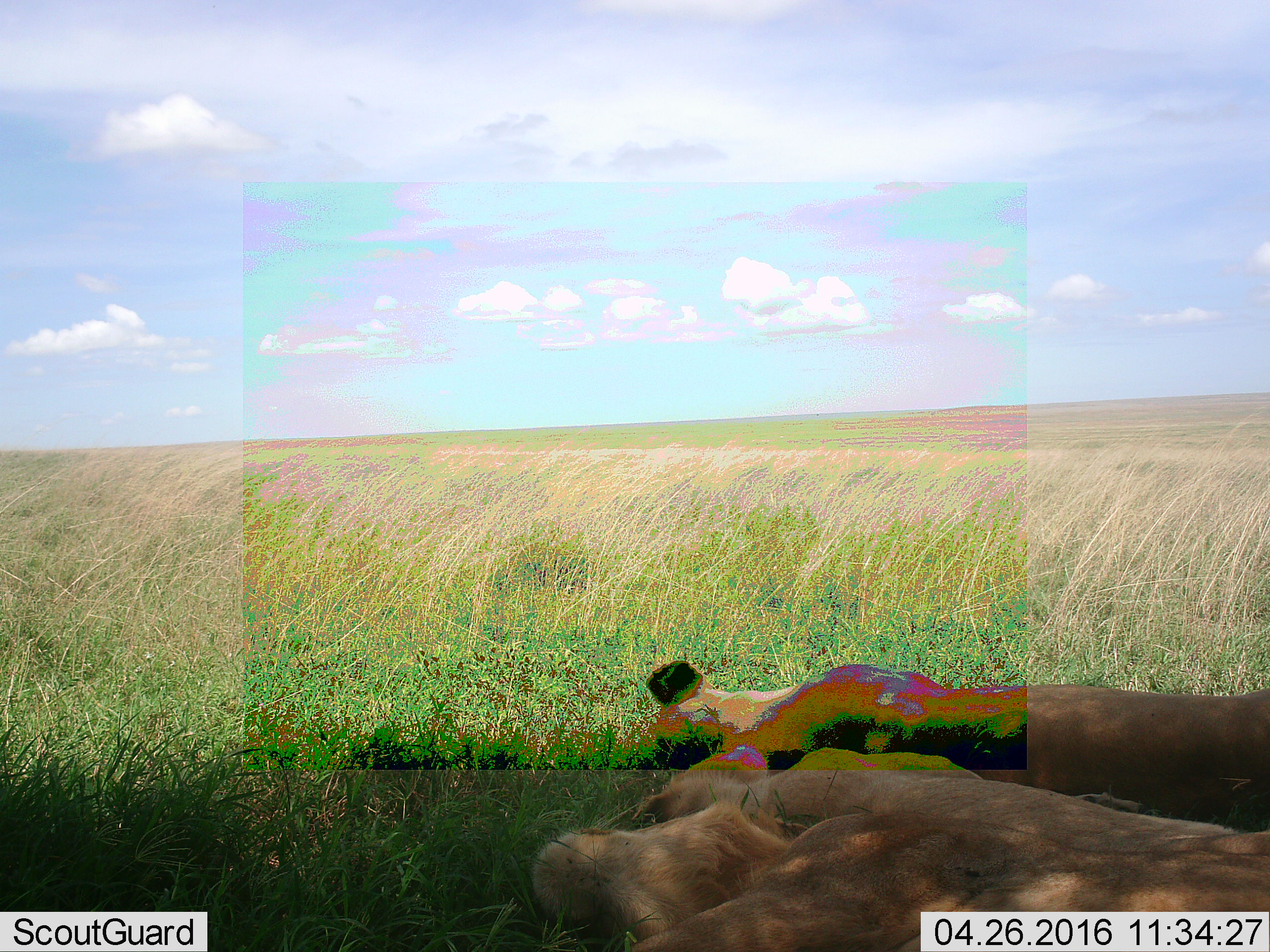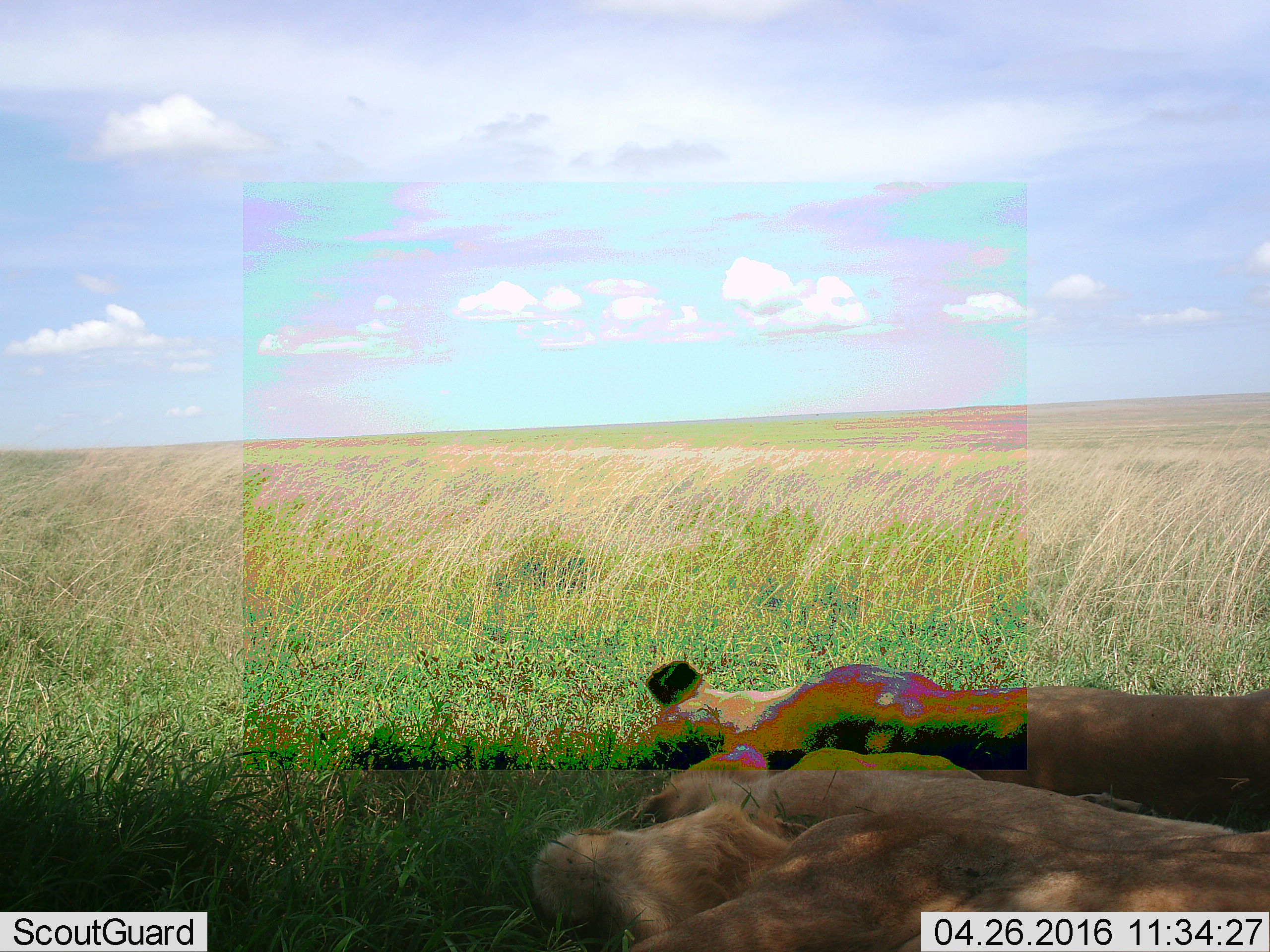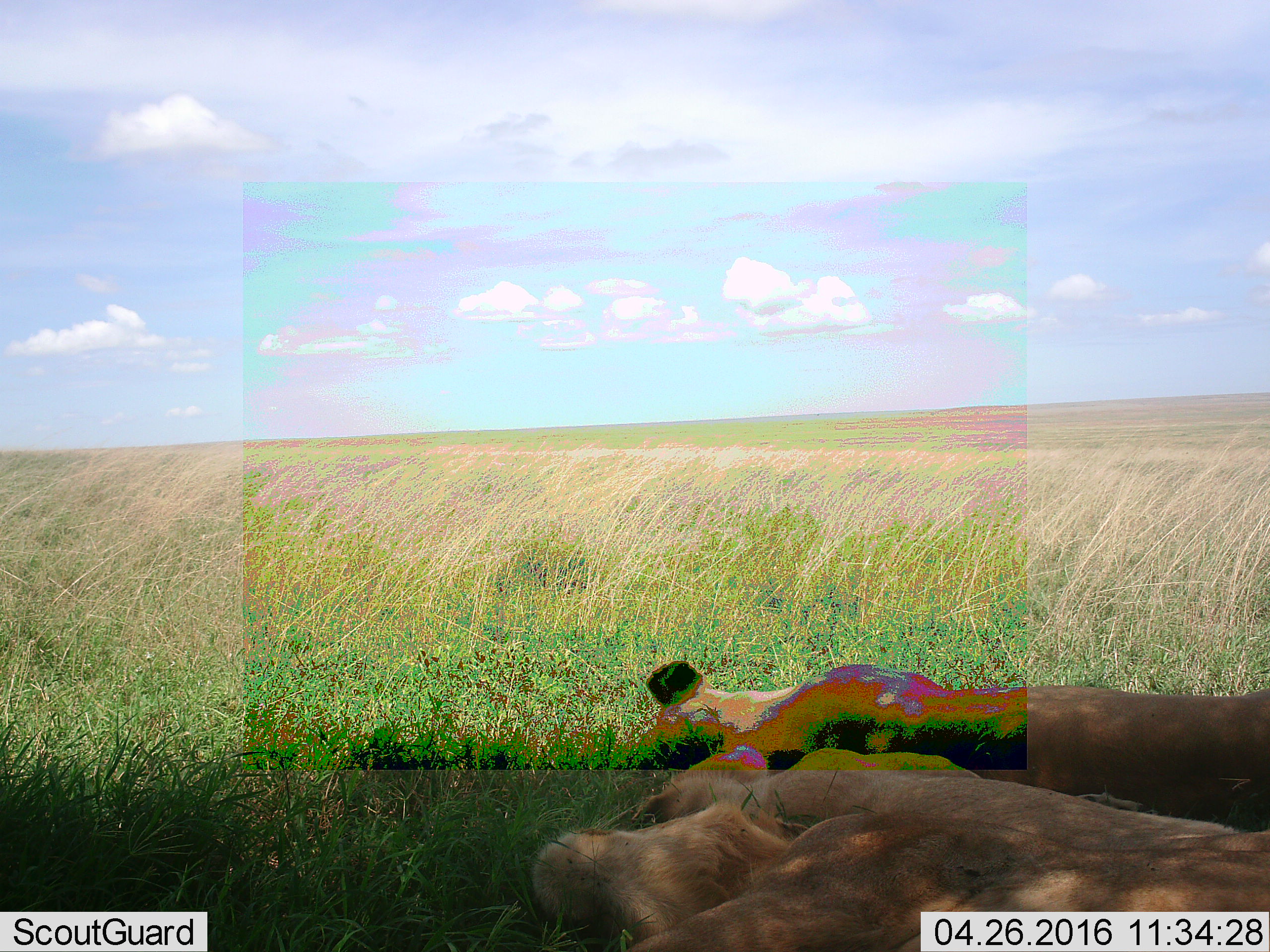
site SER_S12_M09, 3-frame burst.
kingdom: Animalia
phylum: Chordata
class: Mammalia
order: Carnivora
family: Felidae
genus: Panthera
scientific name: Panthera leo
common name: lion female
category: lionfemale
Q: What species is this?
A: Lionfemale (lion female) (Panthera leo).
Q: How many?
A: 3.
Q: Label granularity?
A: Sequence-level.